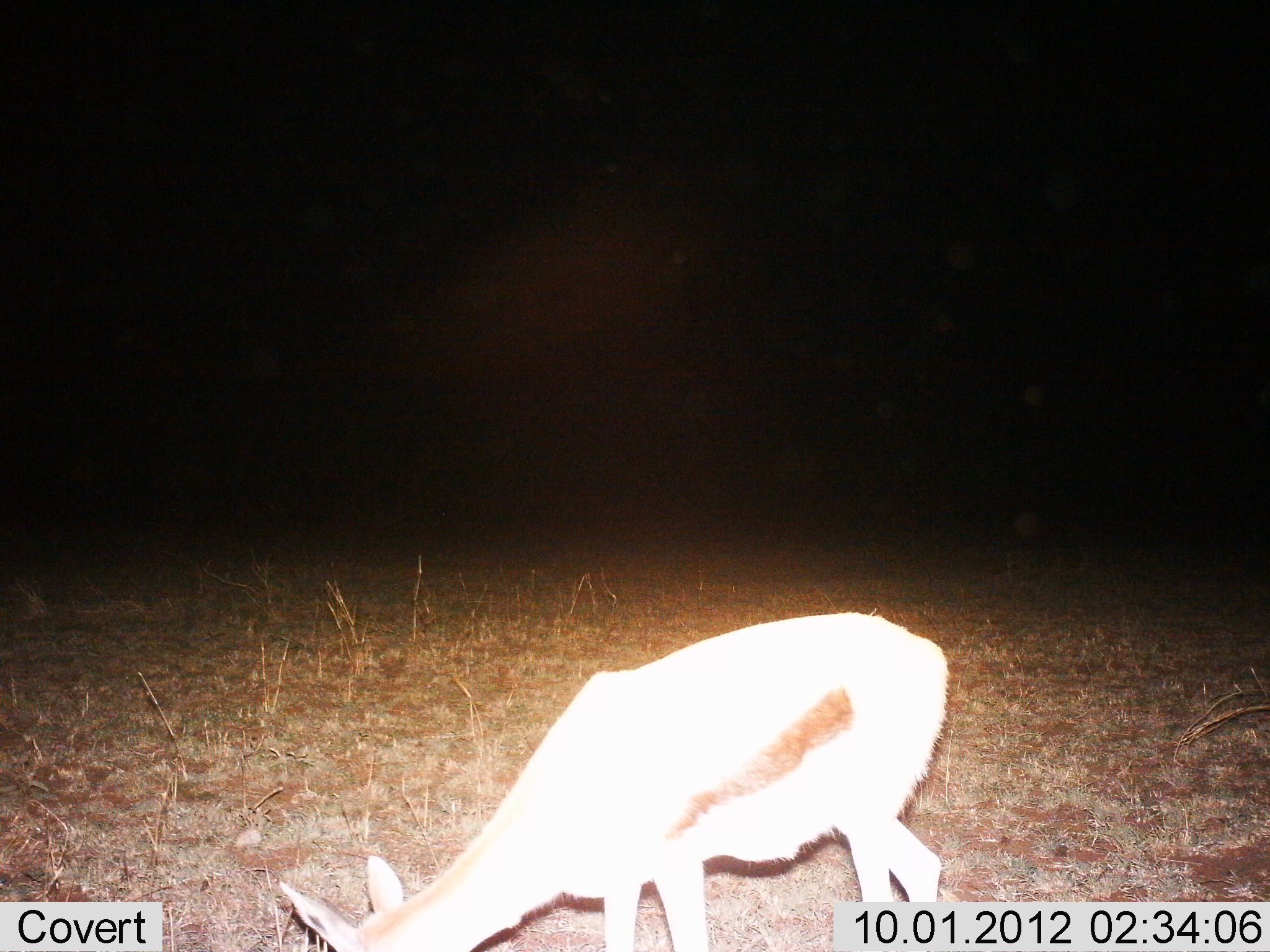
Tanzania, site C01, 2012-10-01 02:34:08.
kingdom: Animalia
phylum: Chordata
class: Mammalia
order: Artiodactyla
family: Bovidae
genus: Eudorcas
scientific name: Eudorcas thomsonii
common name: thomson's gazelle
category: gazellethomsons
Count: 1.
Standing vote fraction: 10%.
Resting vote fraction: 0%.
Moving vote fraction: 0%.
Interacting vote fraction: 0%.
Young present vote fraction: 0%.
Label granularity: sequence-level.